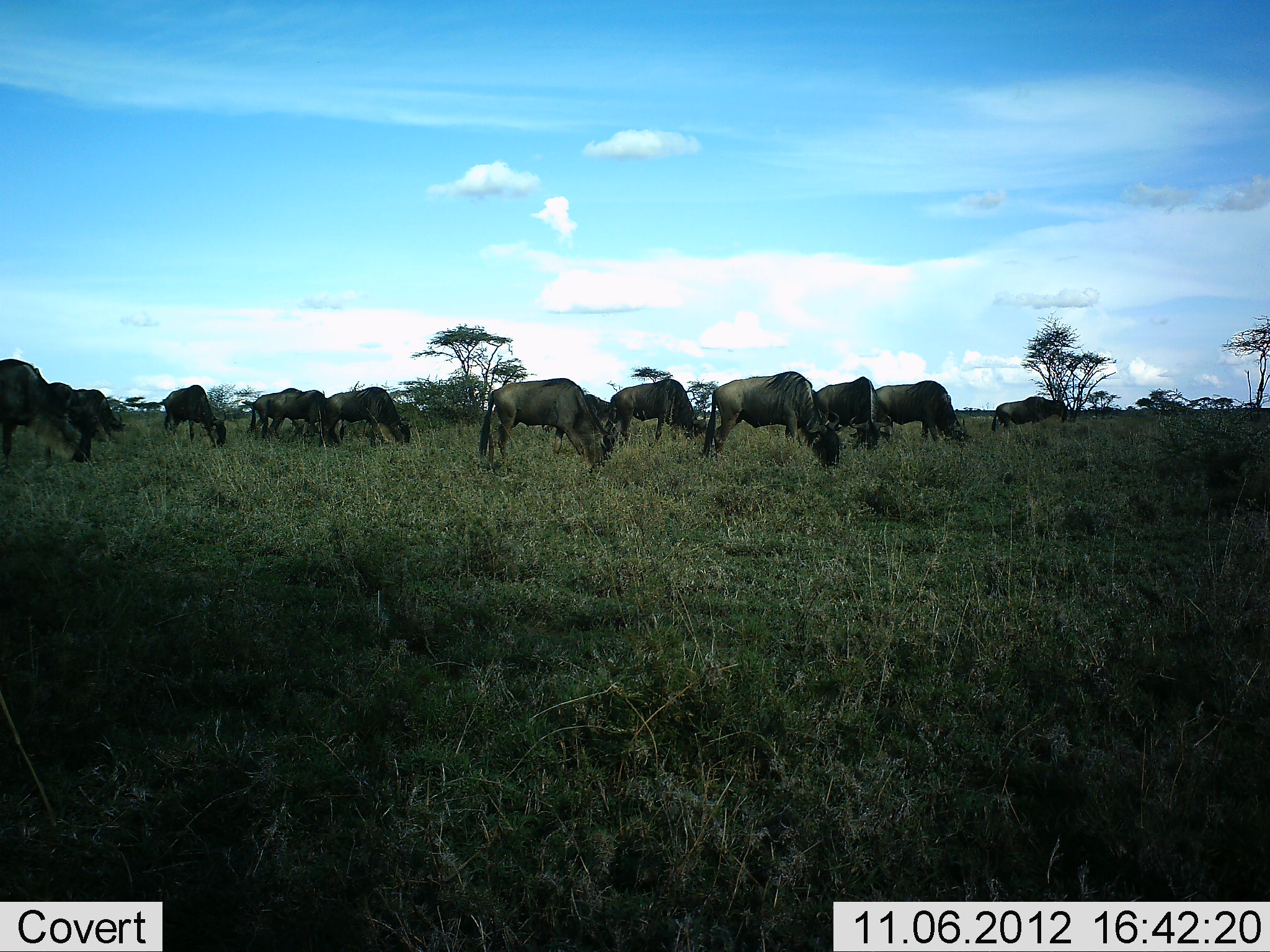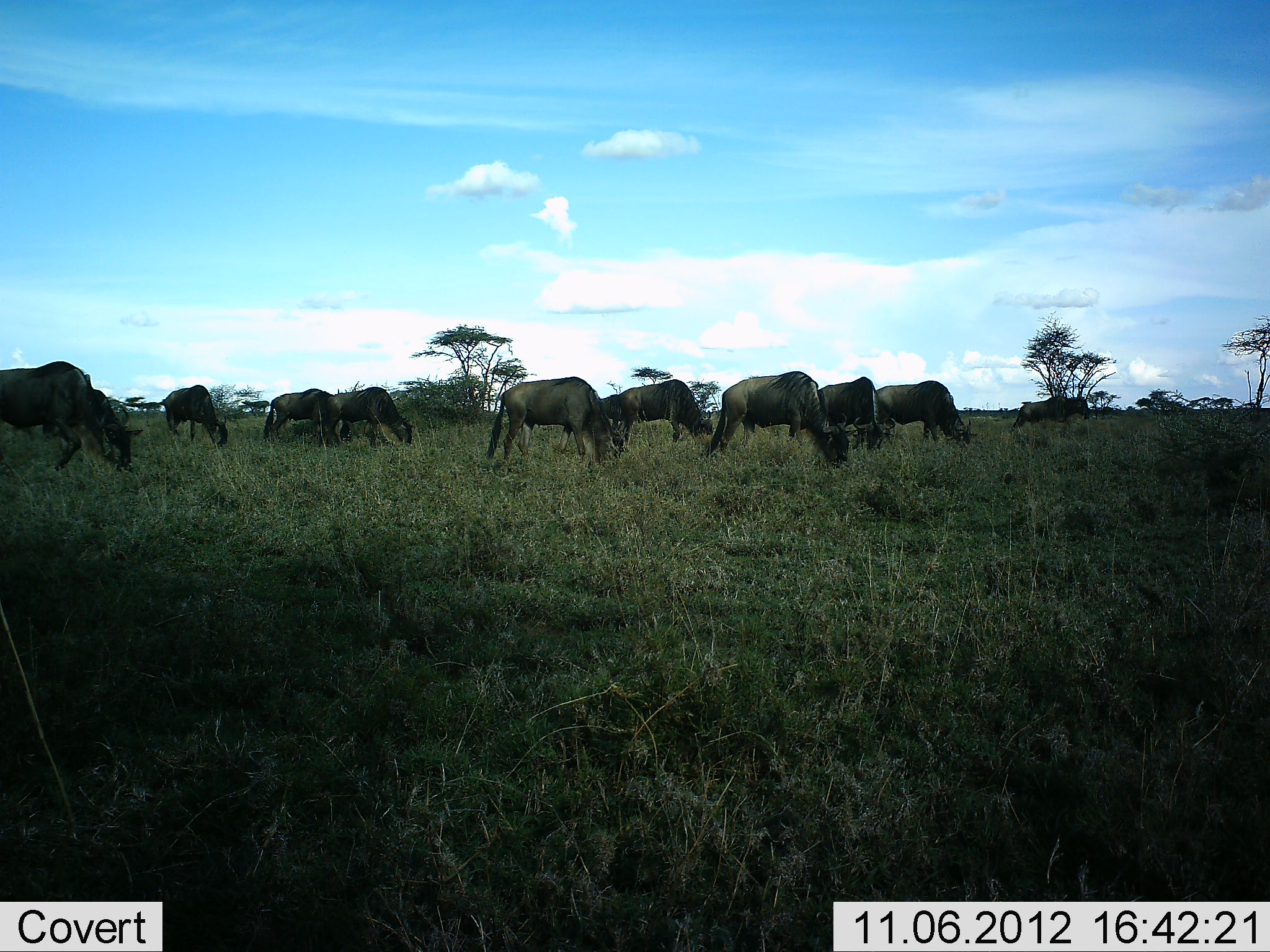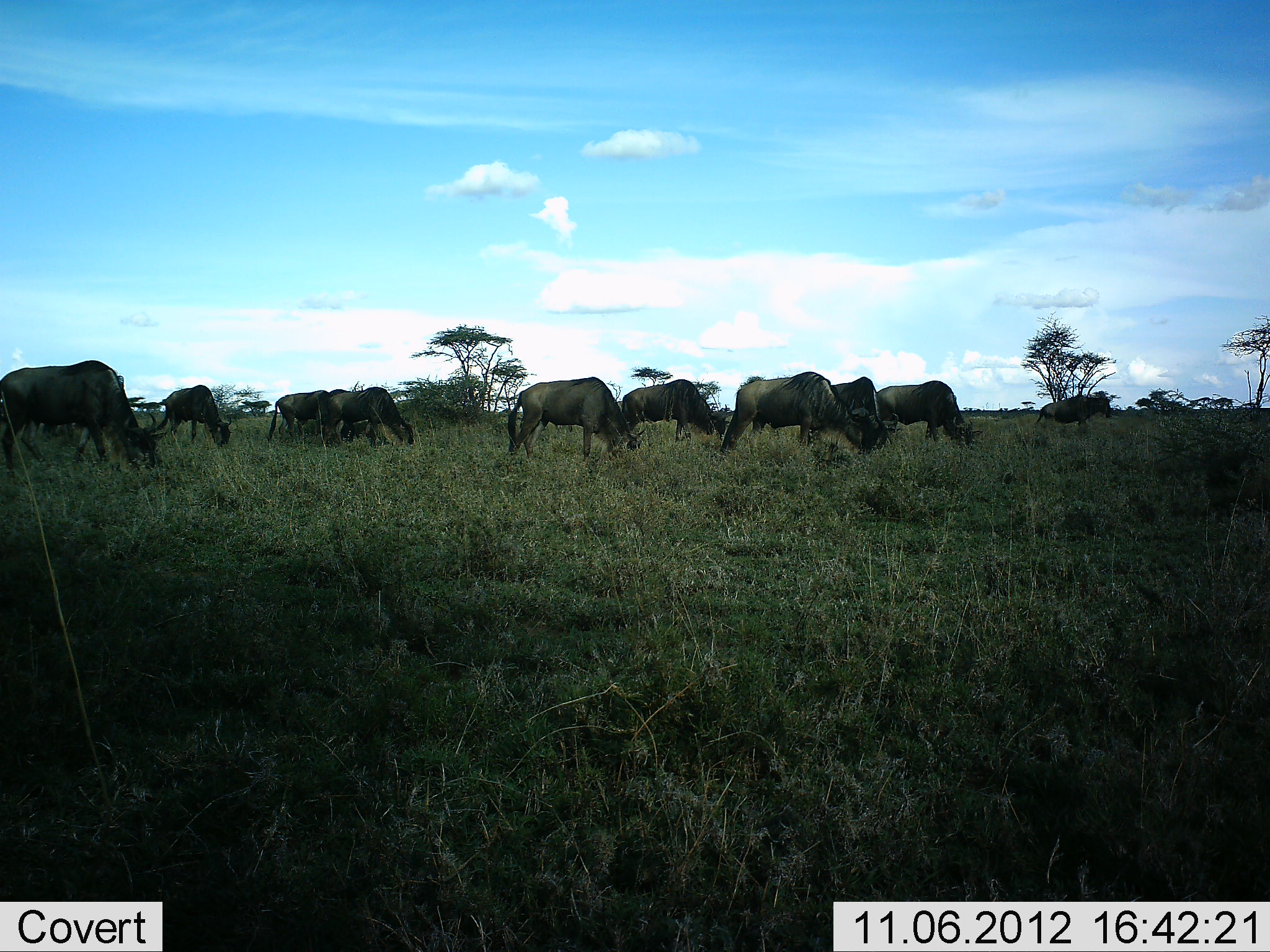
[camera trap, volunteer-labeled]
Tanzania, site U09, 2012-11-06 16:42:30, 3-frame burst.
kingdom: Animalia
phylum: Chordata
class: Mammalia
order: Artiodactyla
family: Bovidae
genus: Connochaetes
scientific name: Connochaetes taurinus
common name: blue wildebeest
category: wildebeest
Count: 11-50.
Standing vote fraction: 40%.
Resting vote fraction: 0%.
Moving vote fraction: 40%.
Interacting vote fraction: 0%.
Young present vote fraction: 0%.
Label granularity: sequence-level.